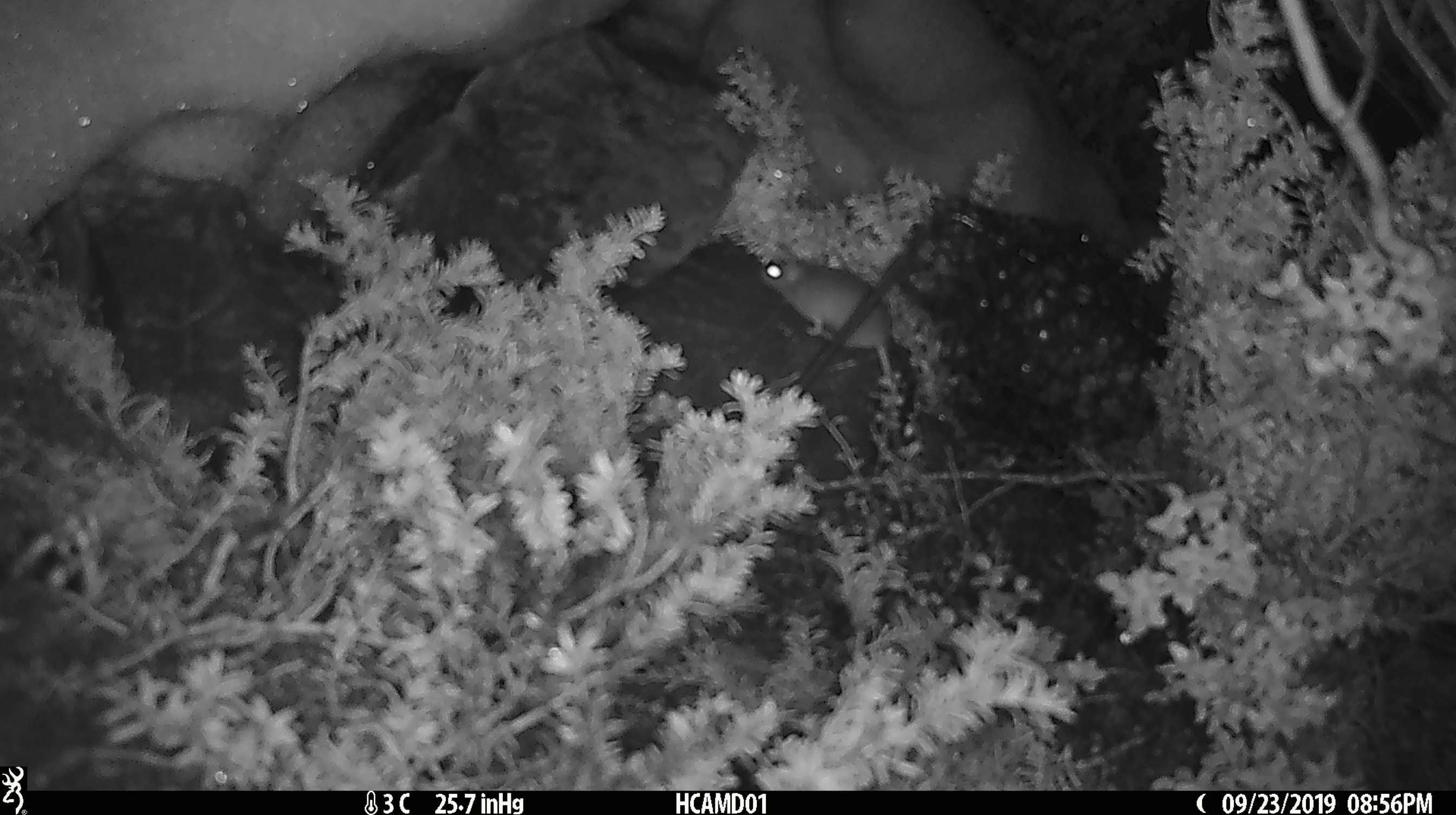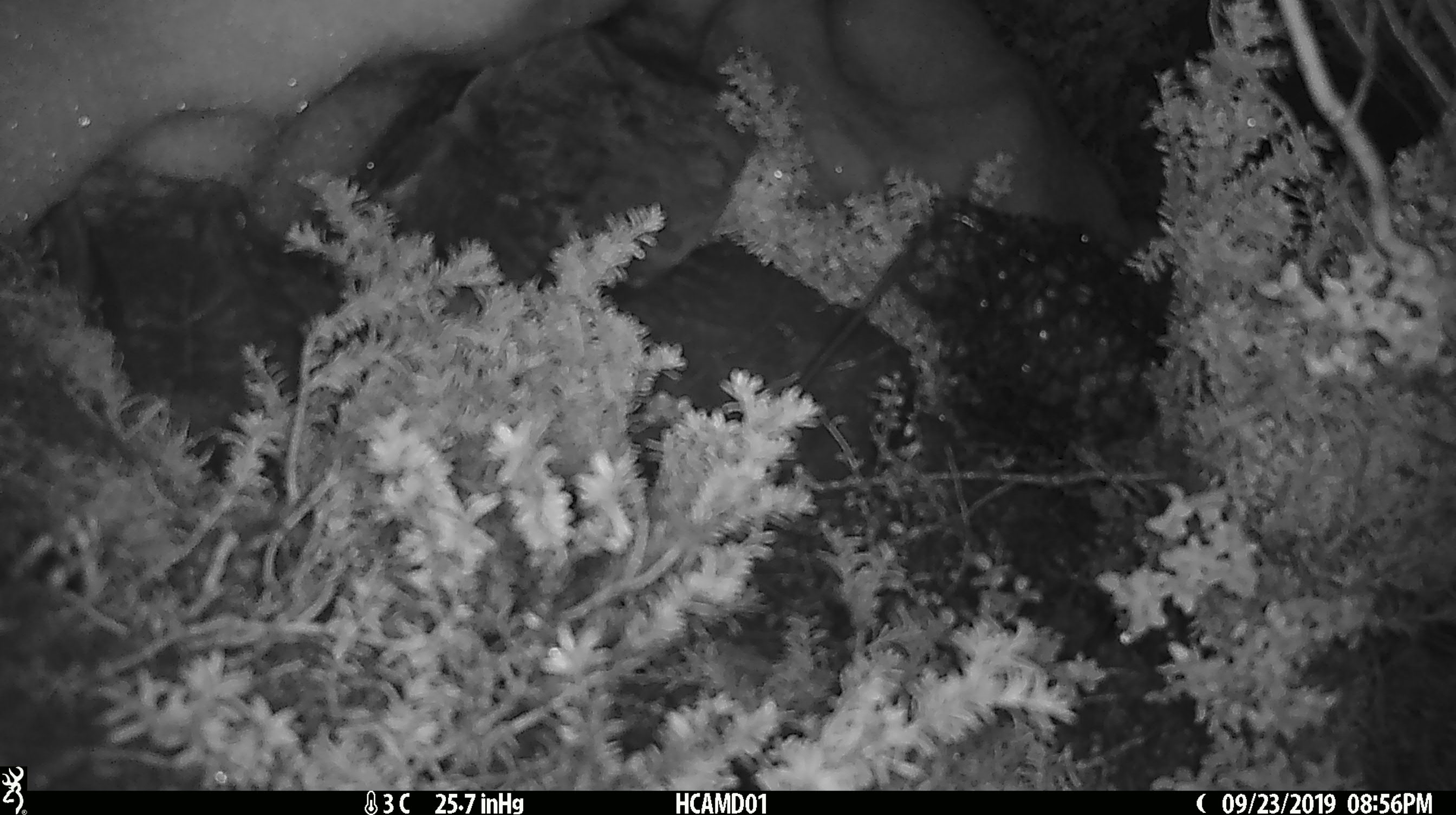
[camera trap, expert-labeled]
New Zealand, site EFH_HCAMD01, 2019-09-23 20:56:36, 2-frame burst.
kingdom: Animalia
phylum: Chordata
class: Mammalia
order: Rodentia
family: Muridae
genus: Mus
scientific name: Mus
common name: mouse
Mouse (Mus).